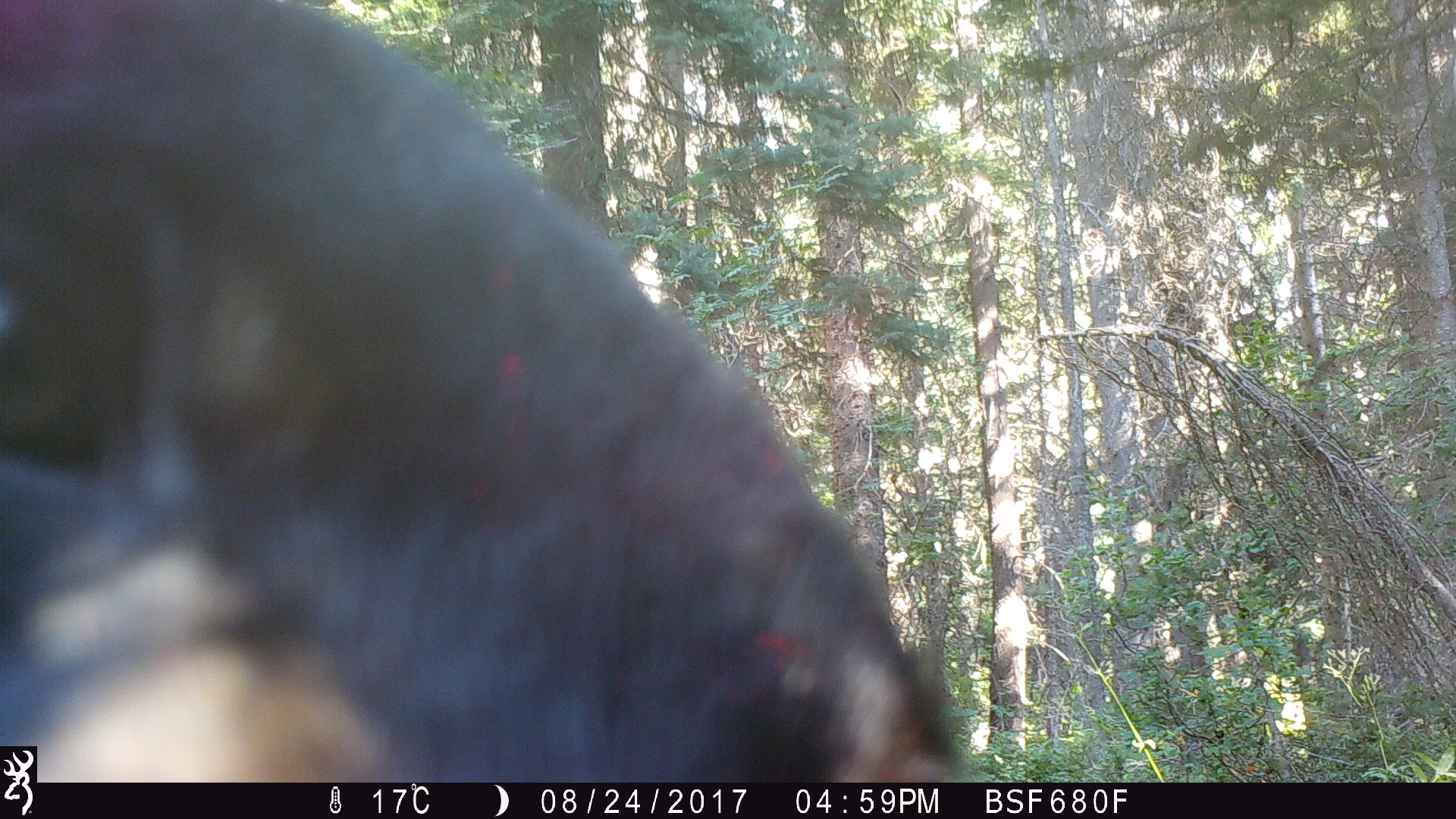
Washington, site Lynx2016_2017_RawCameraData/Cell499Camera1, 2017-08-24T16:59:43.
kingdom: Animalia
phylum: Chordata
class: Mammalia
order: Carnivora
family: Ursidae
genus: Ursus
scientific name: Ursus americanus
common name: american black bear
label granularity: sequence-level